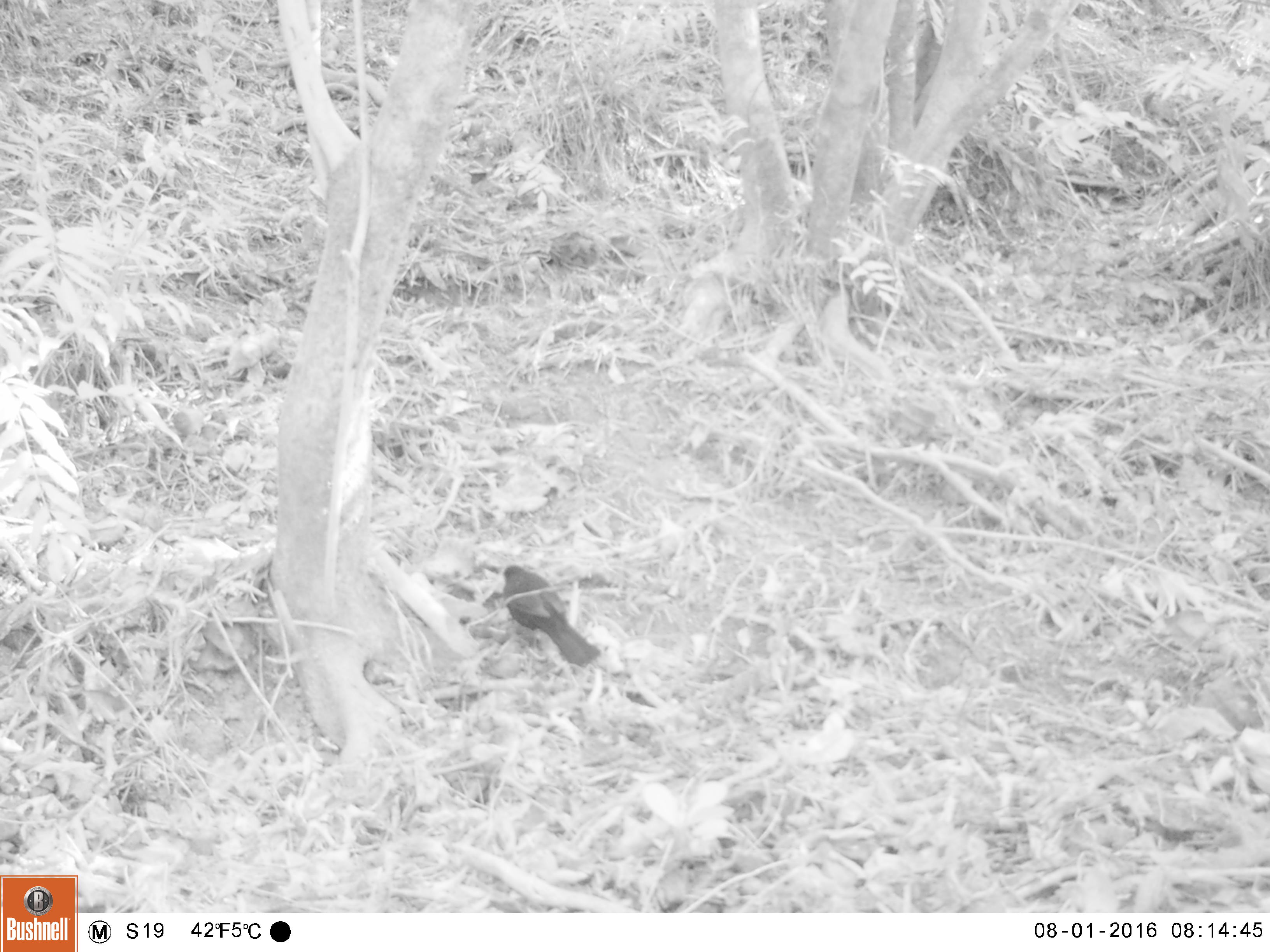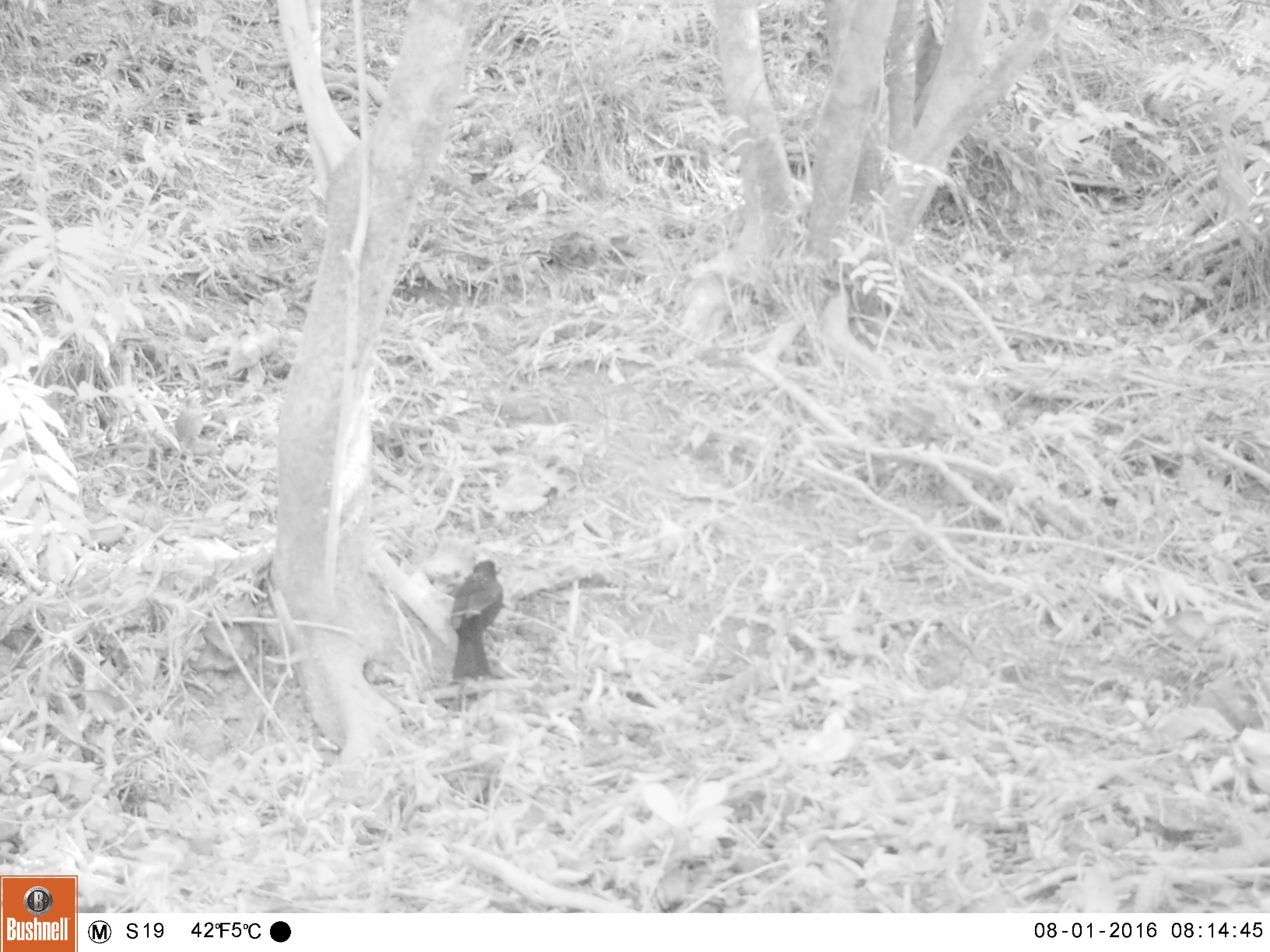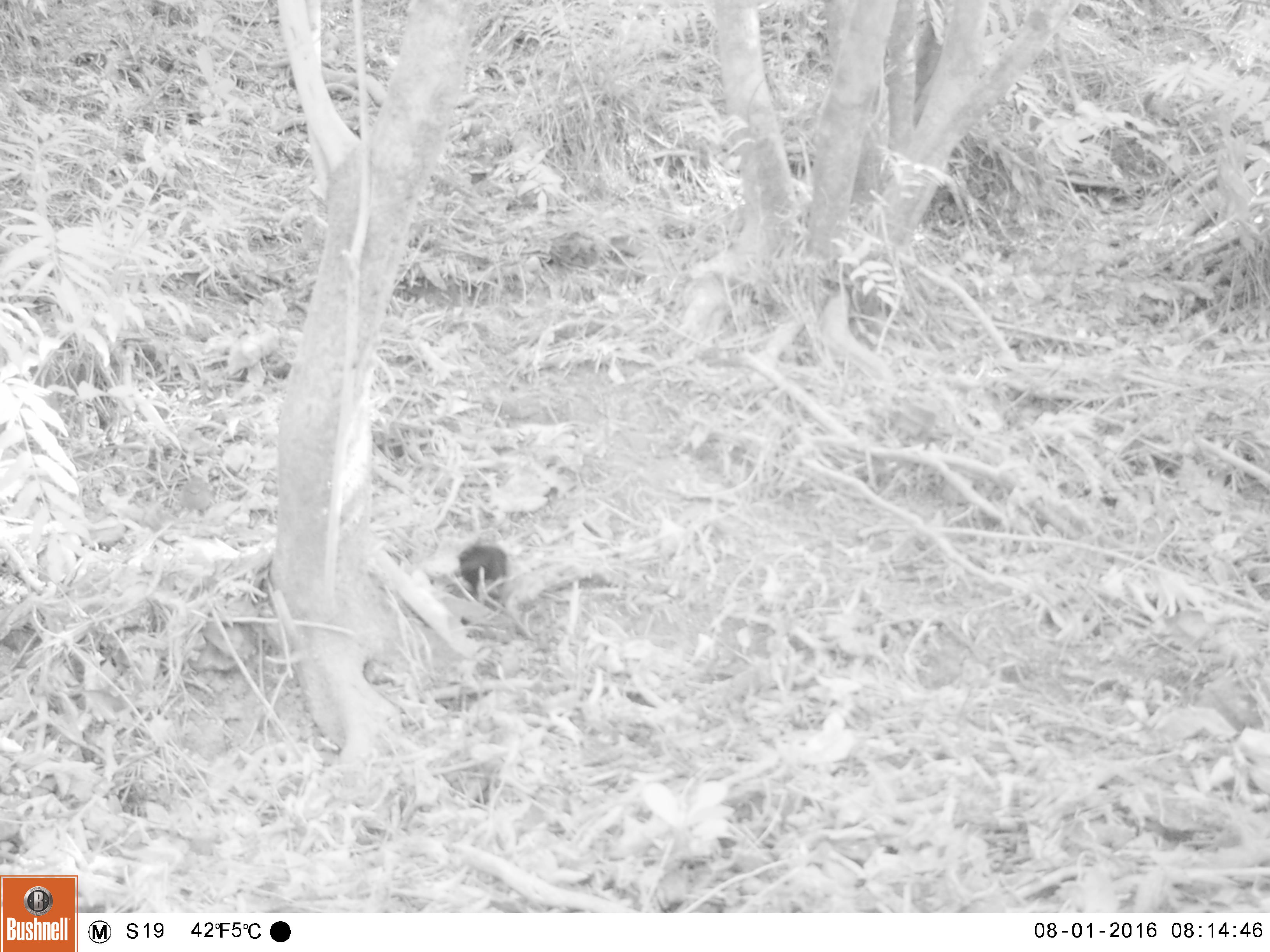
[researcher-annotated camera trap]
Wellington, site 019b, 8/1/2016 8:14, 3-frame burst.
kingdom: Animalia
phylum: Chordata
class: Aves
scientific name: Aves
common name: bird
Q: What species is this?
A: Bird (Aves).